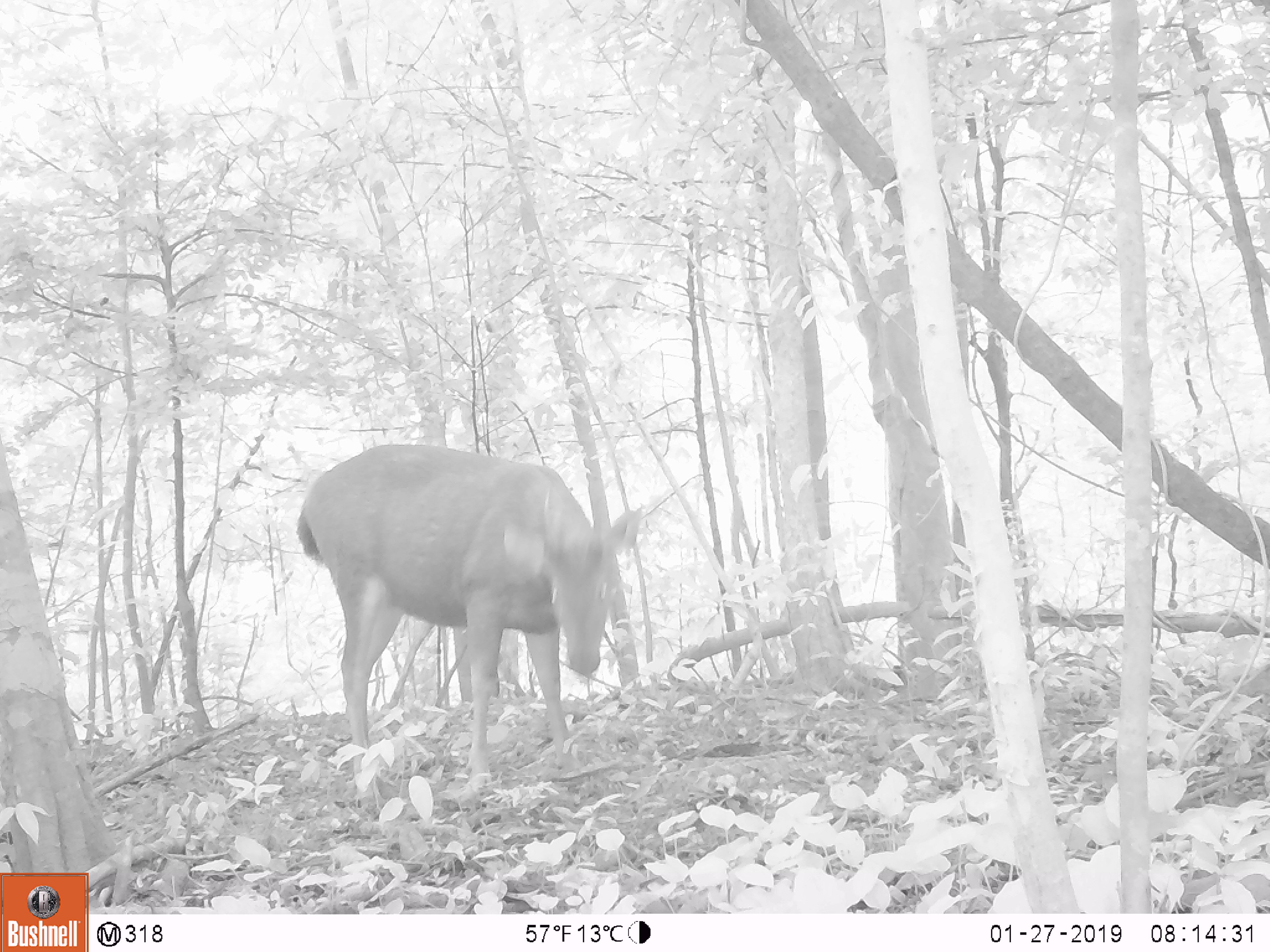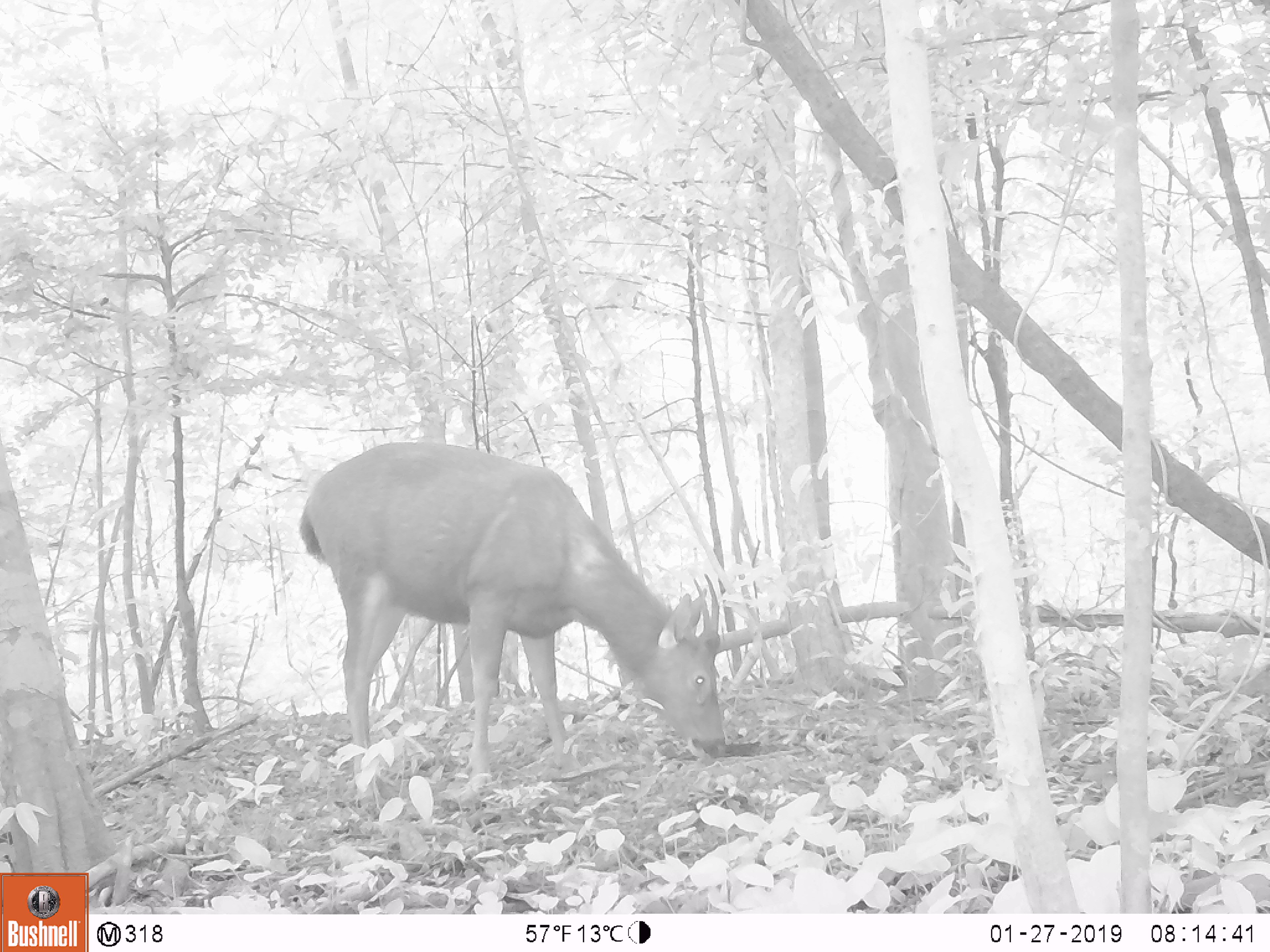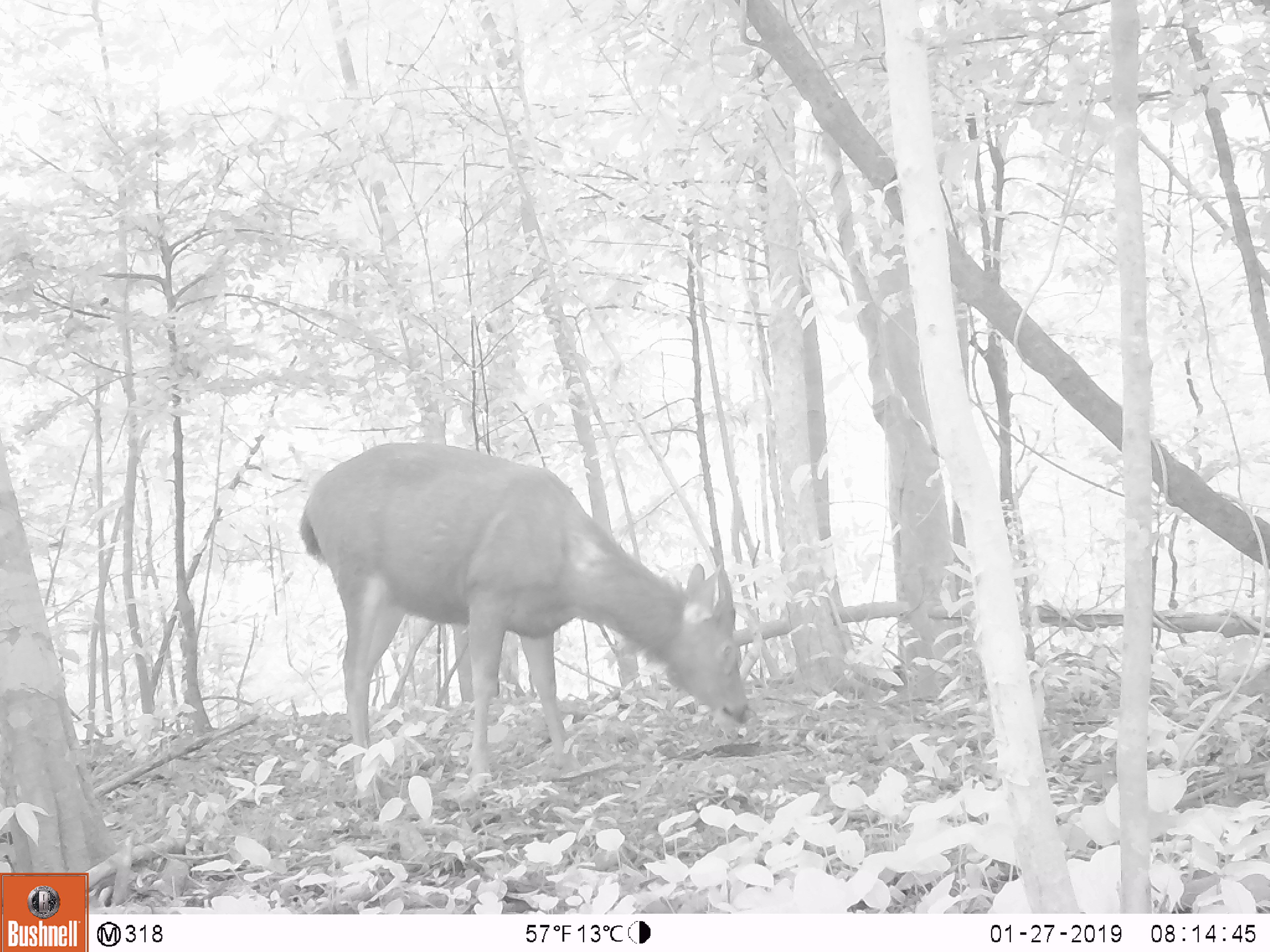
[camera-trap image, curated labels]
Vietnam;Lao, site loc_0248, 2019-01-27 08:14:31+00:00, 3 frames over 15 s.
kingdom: Animalia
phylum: Chordata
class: Mammalia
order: Artiodactyla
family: Cervidae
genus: Rusa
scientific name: Rusa unicolor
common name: sambar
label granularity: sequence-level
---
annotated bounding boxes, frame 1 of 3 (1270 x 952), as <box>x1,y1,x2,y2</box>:
sambar: <box>296,438,642,814</box>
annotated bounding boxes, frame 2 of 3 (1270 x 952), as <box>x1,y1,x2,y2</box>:
sambar: <box>299,439,729,824</box>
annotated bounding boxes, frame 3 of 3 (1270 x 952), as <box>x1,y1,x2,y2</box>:
sambar: <box>298,439,752,802</box>